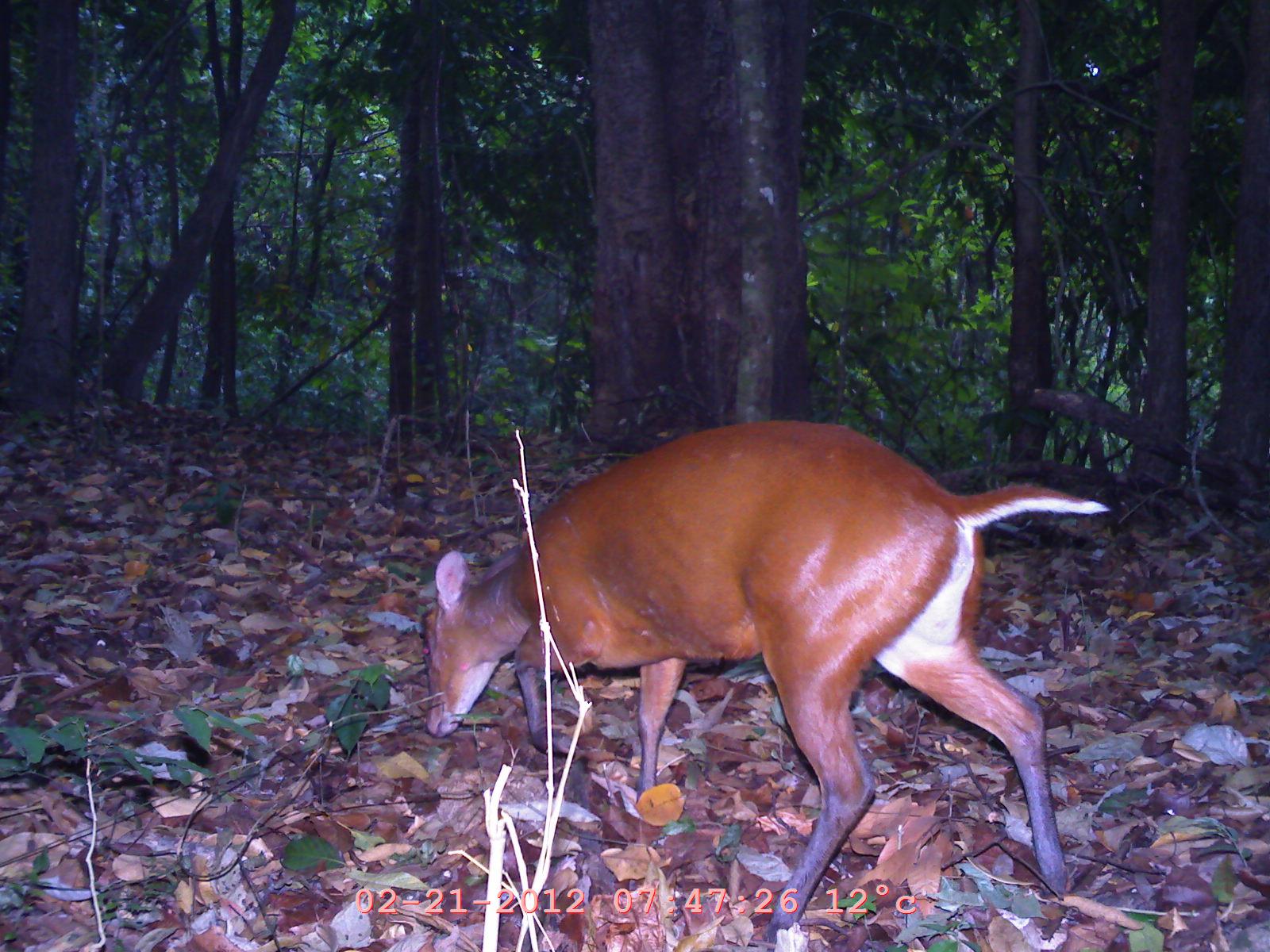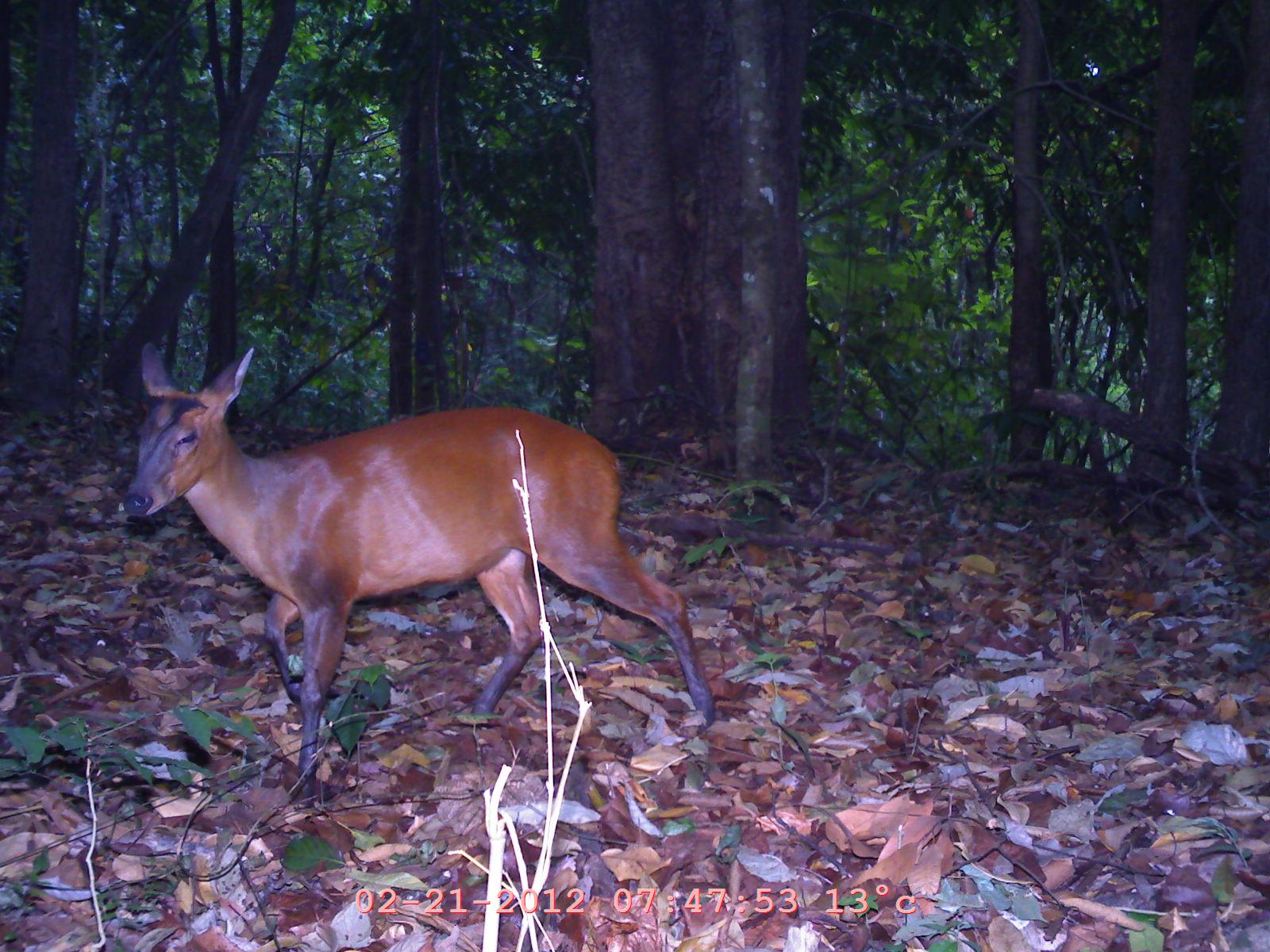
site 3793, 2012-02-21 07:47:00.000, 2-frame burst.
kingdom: Animalia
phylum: Chordata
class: Mammalia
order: Artiodactyla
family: Cervidae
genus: Muntiacus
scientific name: Muntiacus muntjak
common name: southern red muntjac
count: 1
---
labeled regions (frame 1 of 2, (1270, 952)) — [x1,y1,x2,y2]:
muntiacus muntjak: [421,420,1110,942]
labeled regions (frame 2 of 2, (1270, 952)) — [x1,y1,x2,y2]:
muntiacus muntjak: [123,340,718,804]